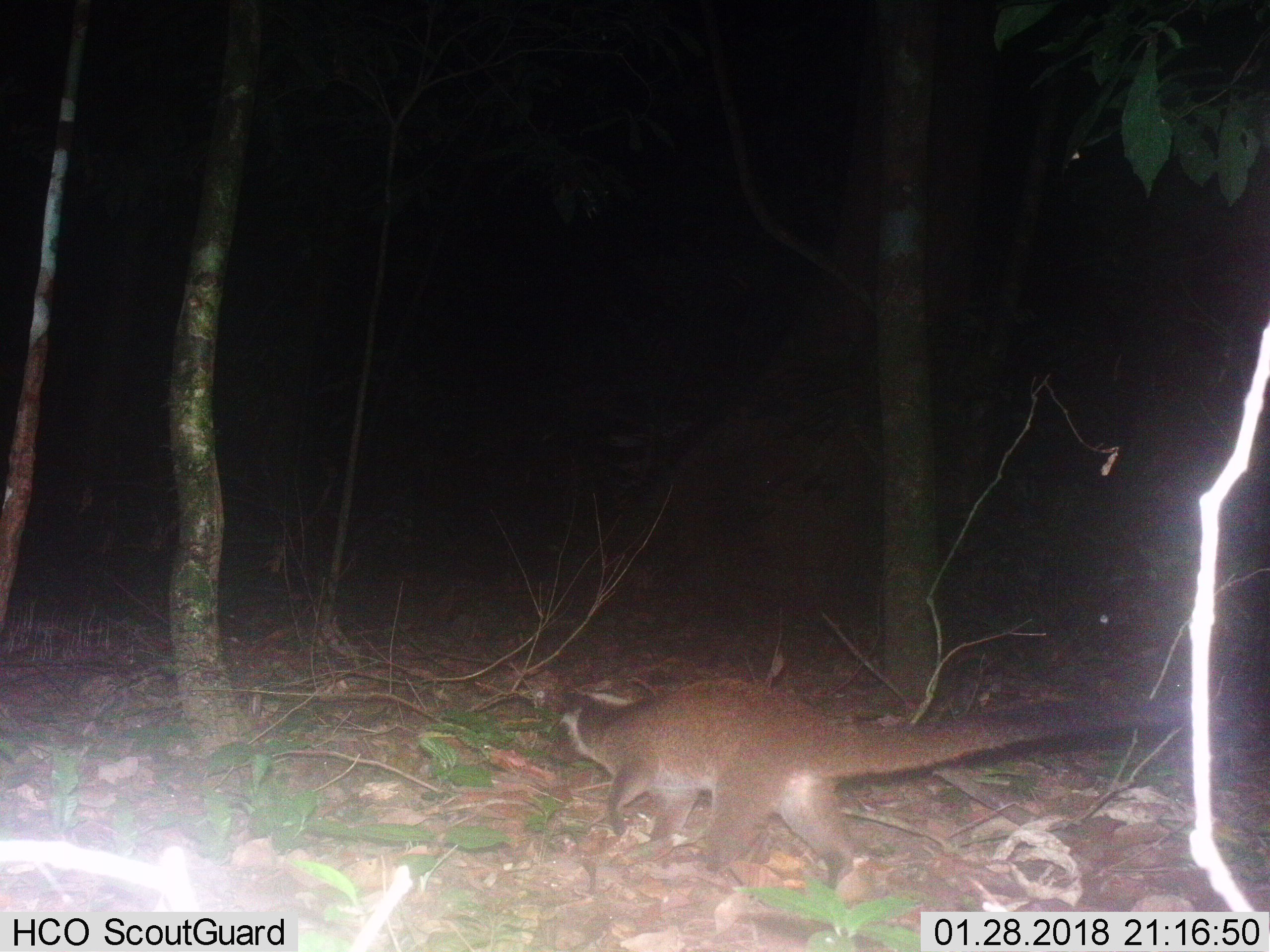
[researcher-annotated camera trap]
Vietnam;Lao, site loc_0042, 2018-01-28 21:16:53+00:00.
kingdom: Animalia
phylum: Chordata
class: Mammalia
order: Carnivora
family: Viverridae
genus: Paguma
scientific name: Paguma larvata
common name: masked palm civet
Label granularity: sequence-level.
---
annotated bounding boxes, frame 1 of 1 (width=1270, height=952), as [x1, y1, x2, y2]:
masked palm civet: [546, 677, 1191, 889]